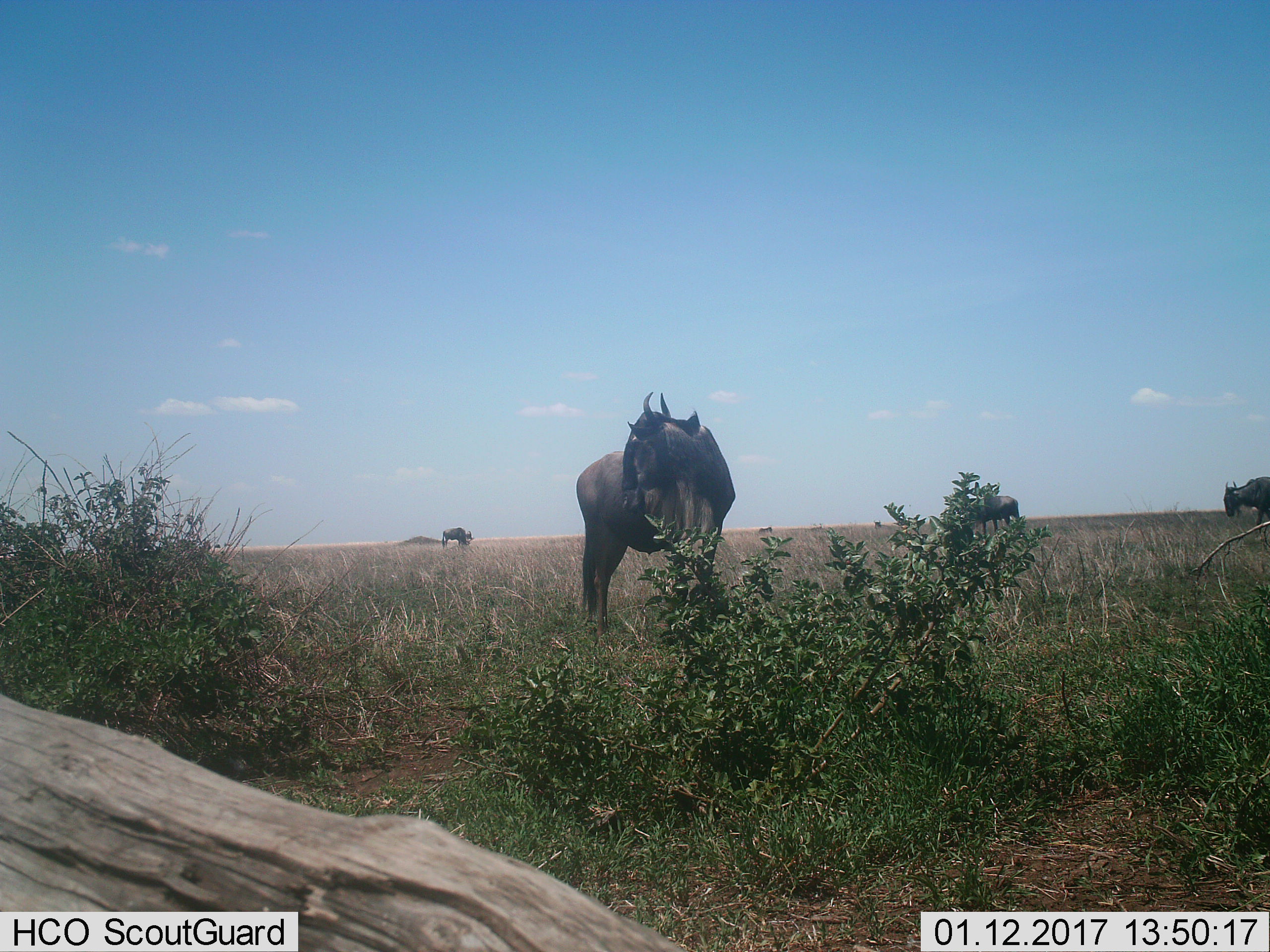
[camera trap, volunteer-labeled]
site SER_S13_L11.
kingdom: Animalia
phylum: Chordata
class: Mammalia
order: Artiodactyla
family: Bovidae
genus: Connochaetes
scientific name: Connochaetes taurinus taurinus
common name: blue wildebeest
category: wildebeestblue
Wildebeestblue (blue wildebeest) (Connochaetes taurinus taurinus), count 6. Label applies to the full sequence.